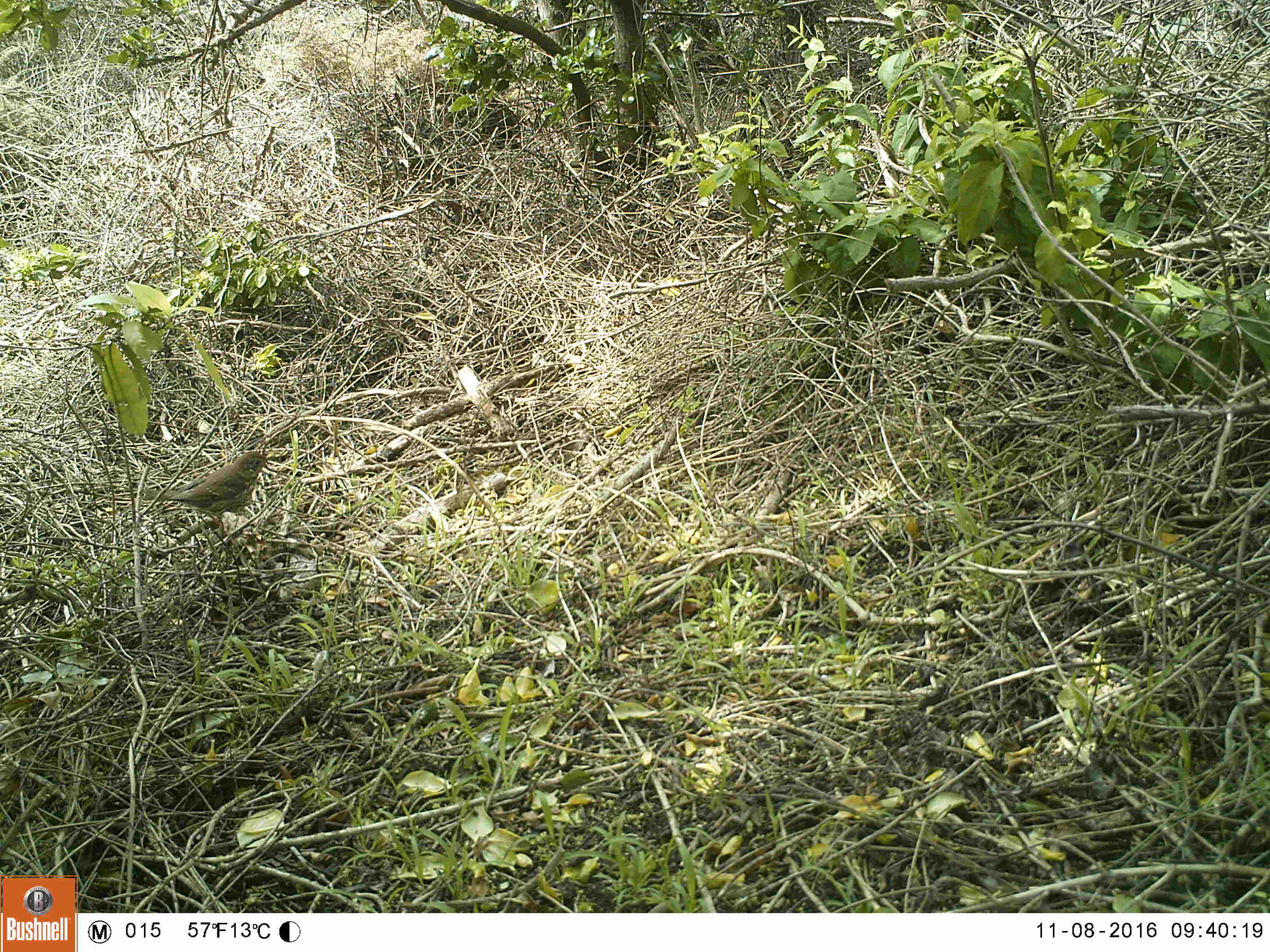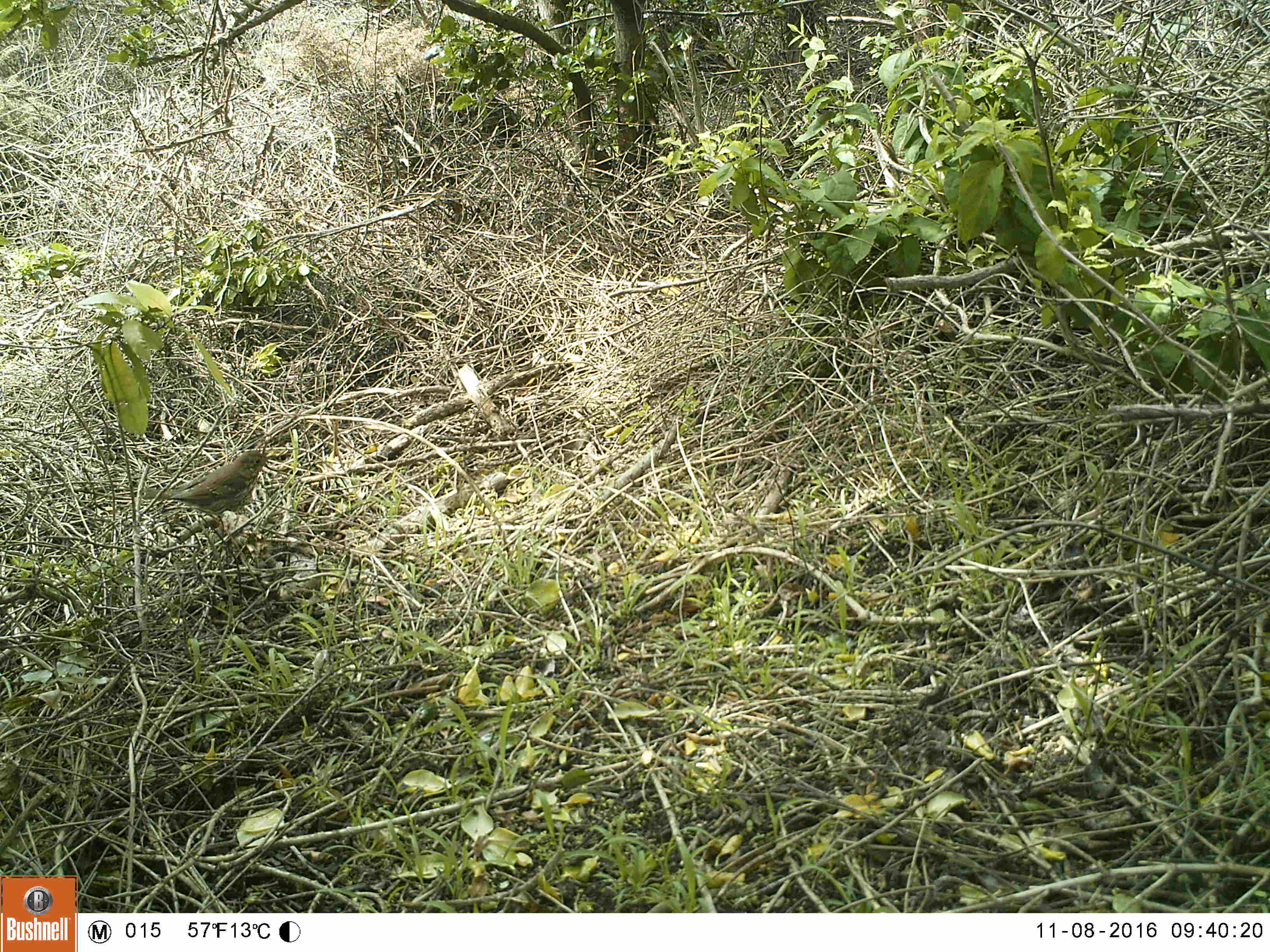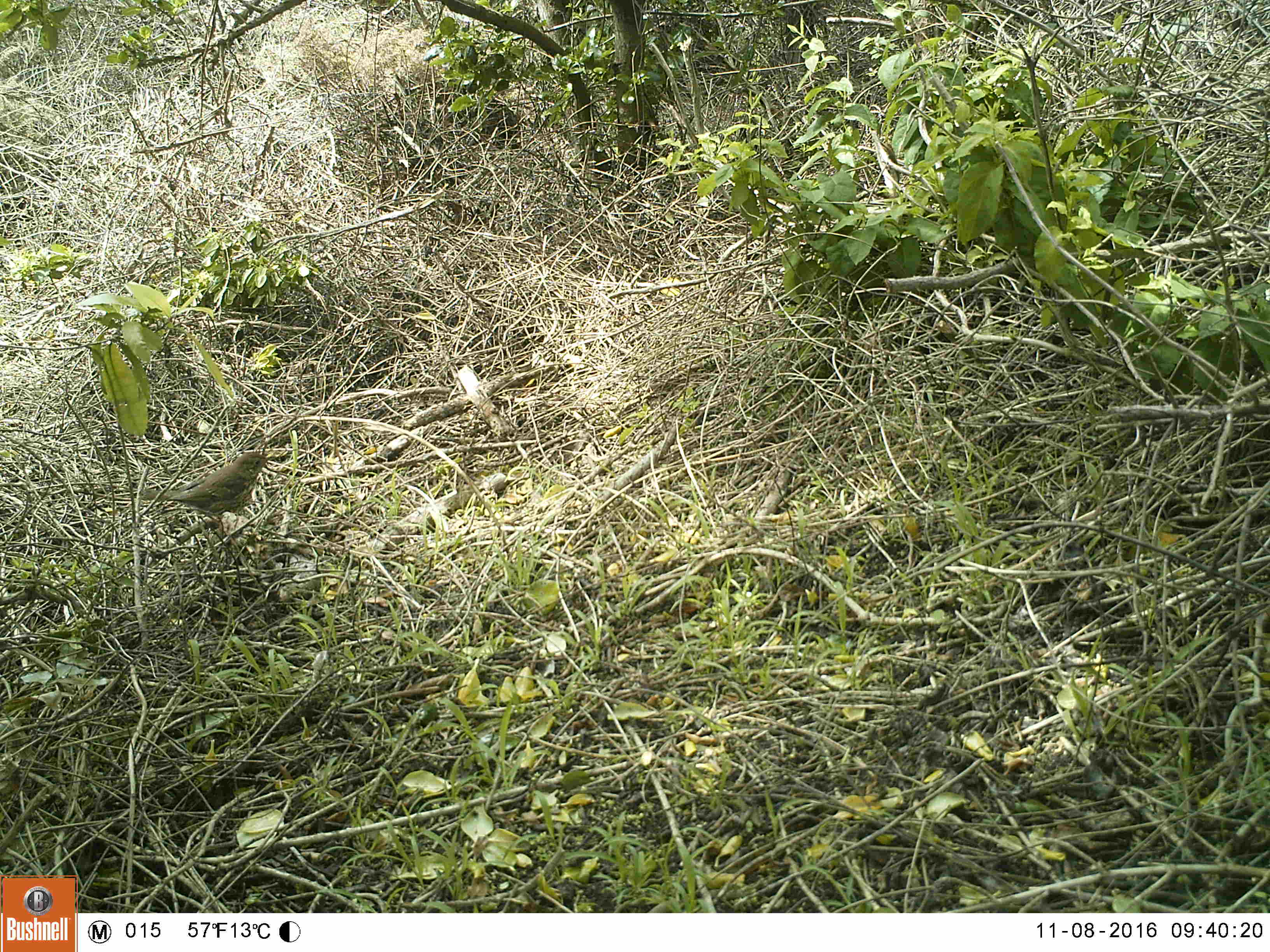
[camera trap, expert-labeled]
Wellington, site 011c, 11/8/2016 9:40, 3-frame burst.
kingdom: Animalia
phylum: Chordata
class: Aves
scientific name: Aves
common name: bird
Bird (Aves).